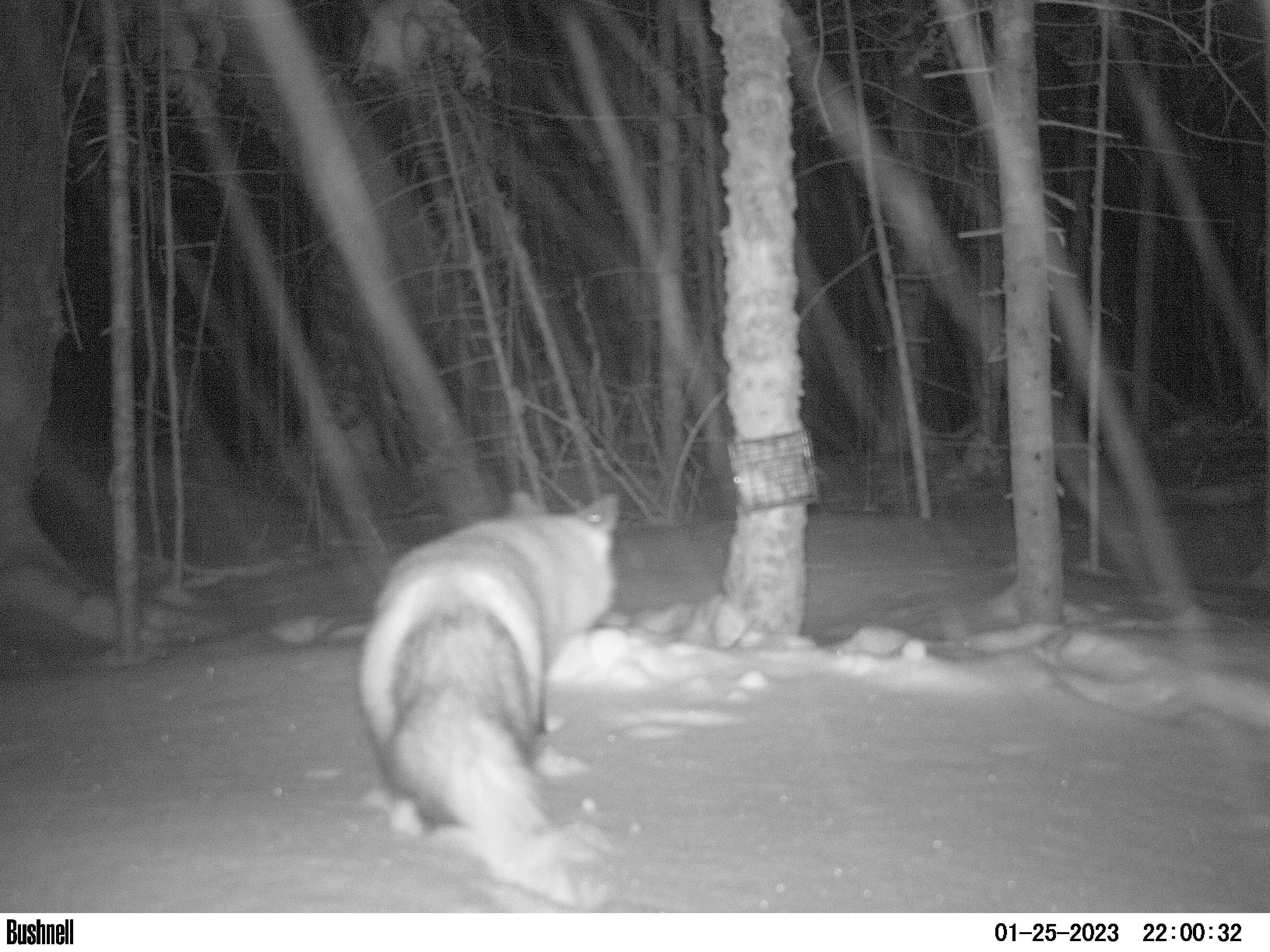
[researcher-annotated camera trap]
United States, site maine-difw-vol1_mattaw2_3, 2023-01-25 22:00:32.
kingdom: Animalia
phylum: Chordata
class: Mammalia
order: Carnivora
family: Canidae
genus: Vulpes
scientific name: Vulpes vulpes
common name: red fox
Red fox (Vulpes vulpes).